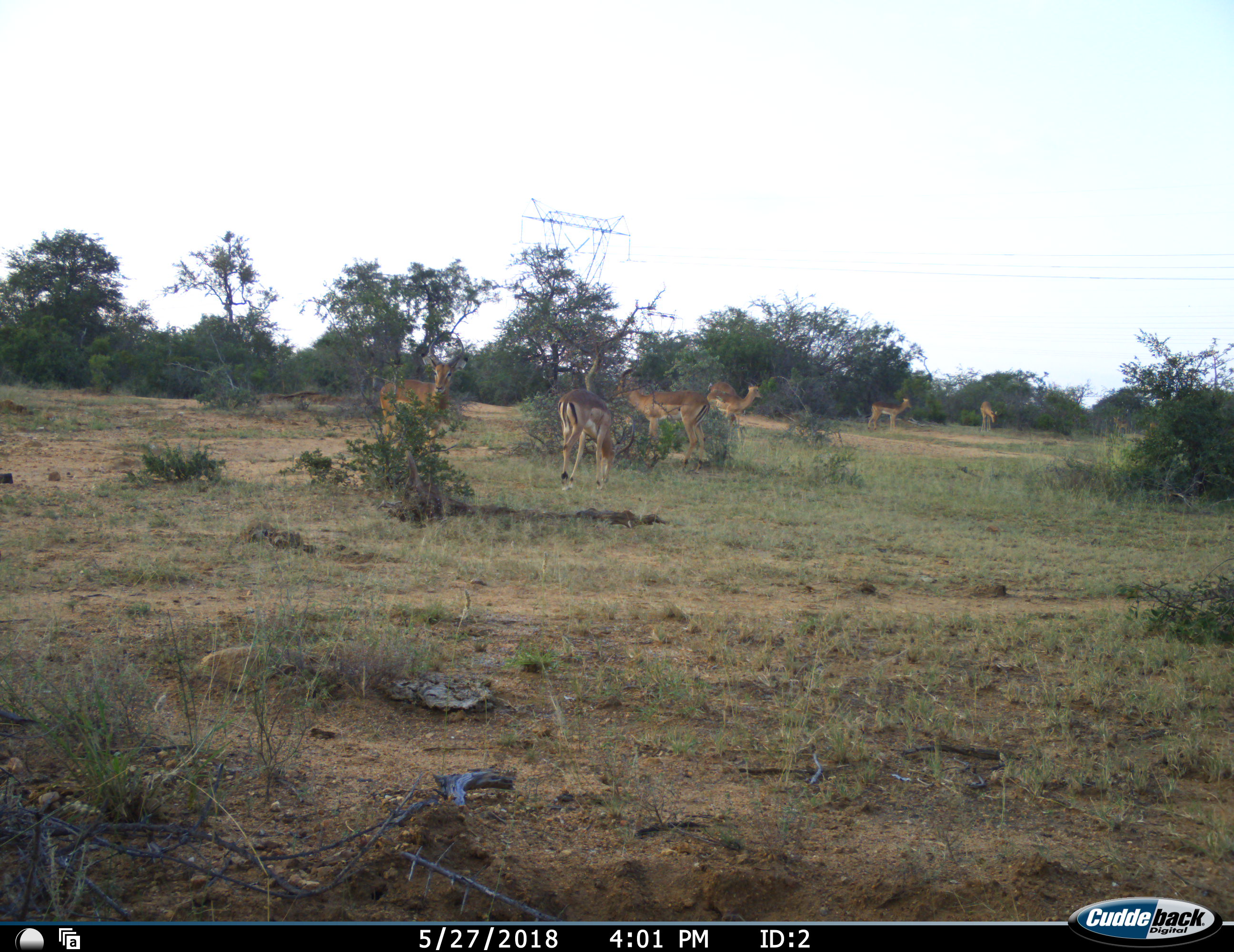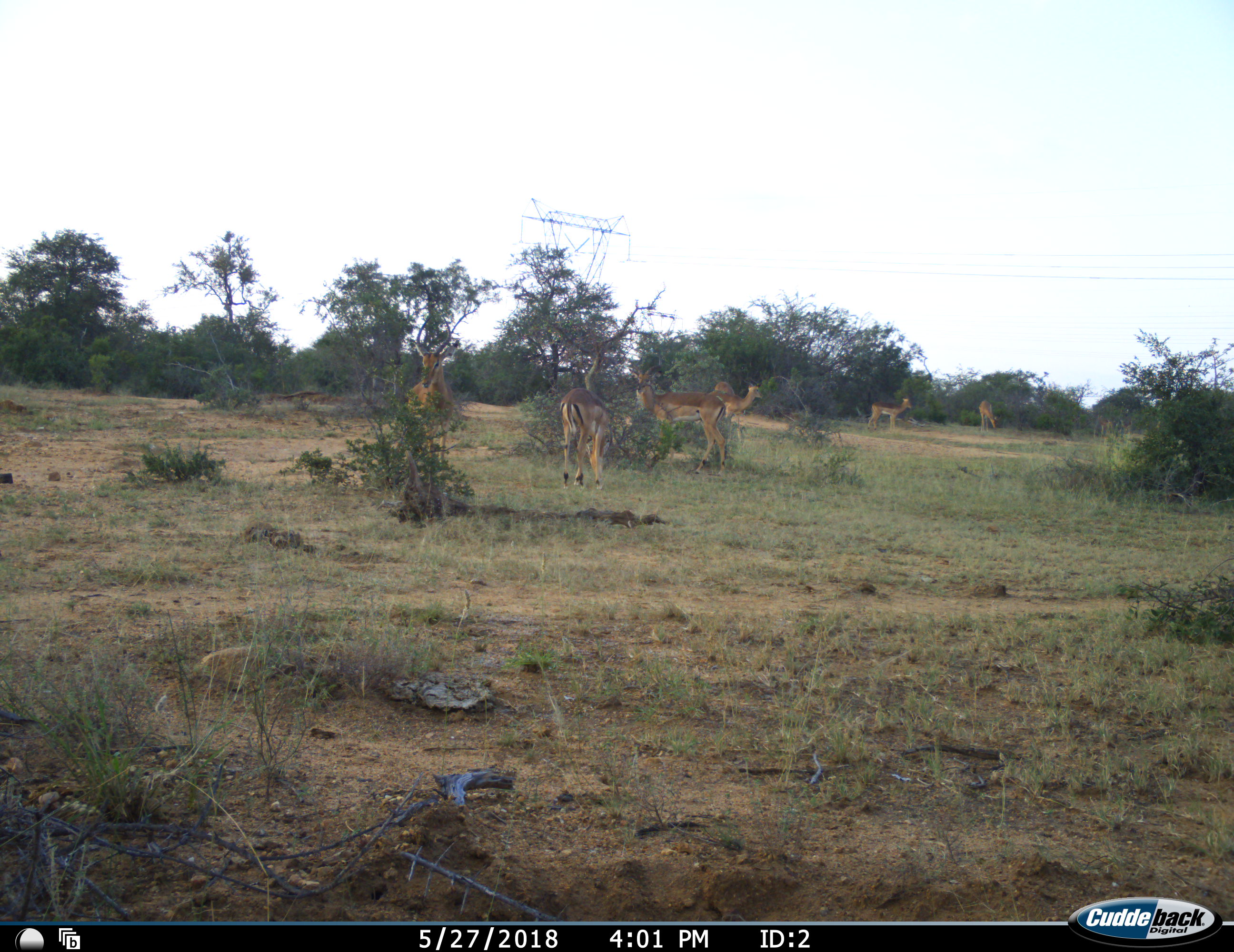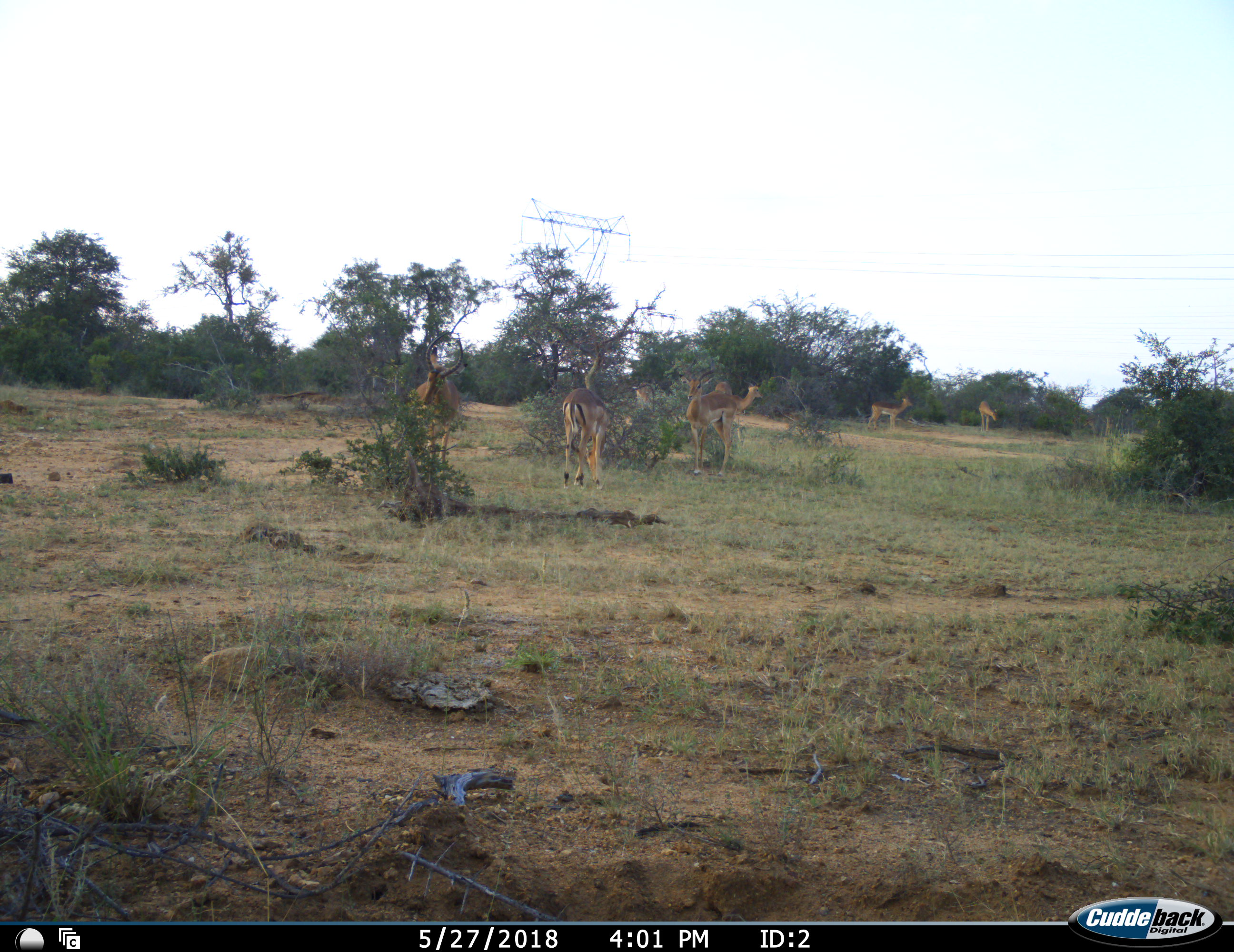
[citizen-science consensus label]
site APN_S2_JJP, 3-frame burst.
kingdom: Animalia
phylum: Chordata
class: Mammalia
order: Artiodactyla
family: Bovidae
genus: Aepyceros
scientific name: Aepyceros melampus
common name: impala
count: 7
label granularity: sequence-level